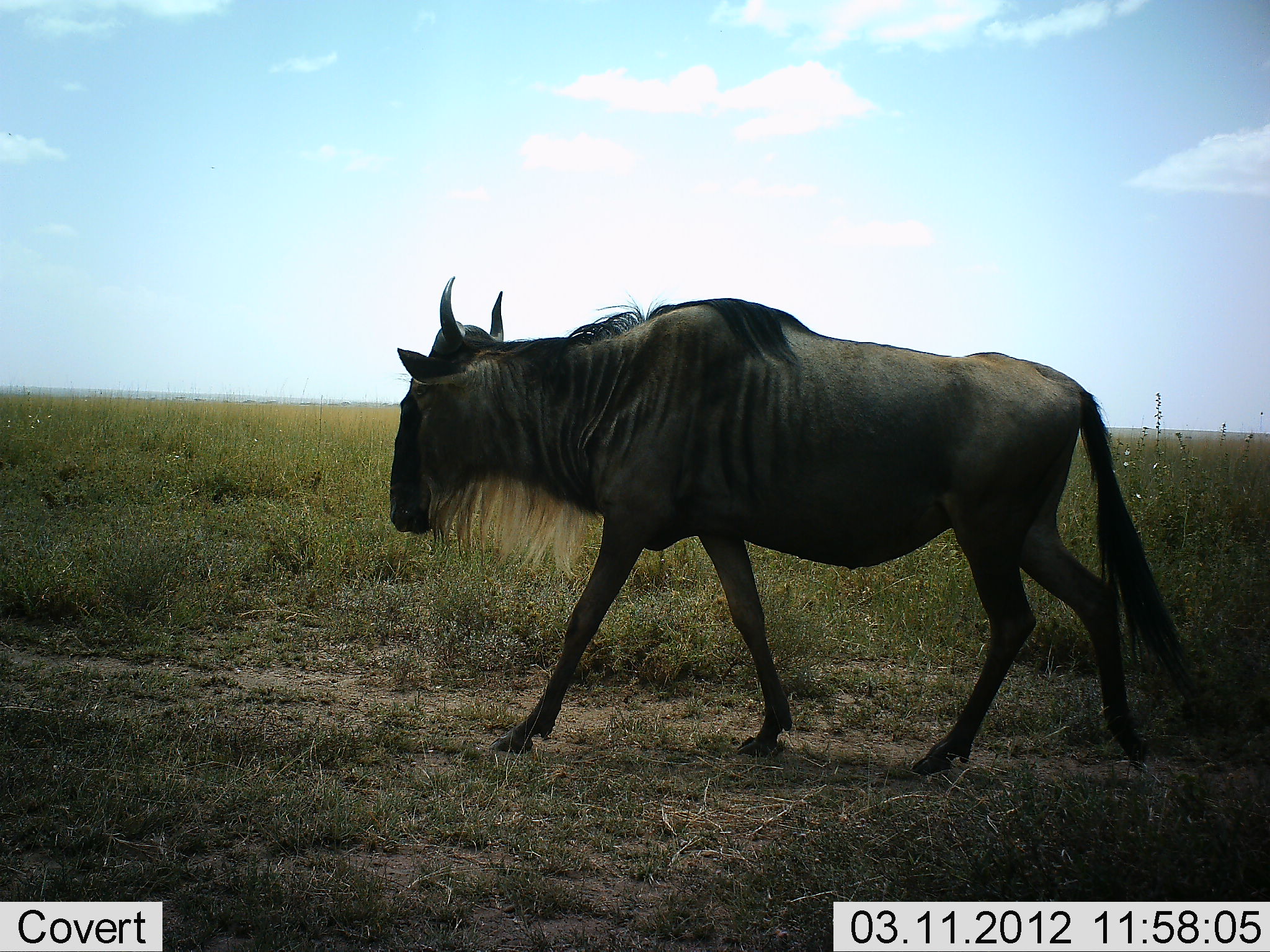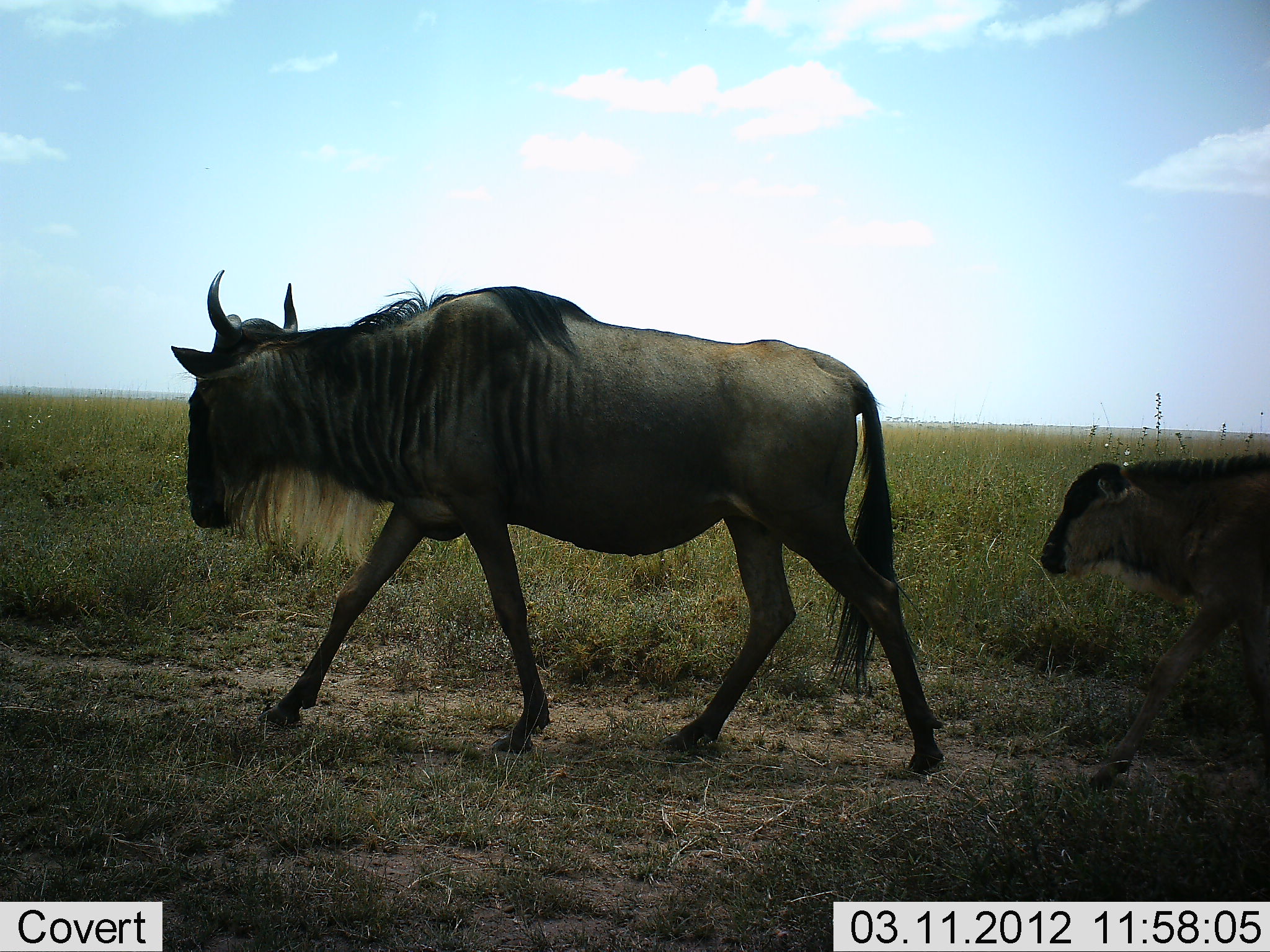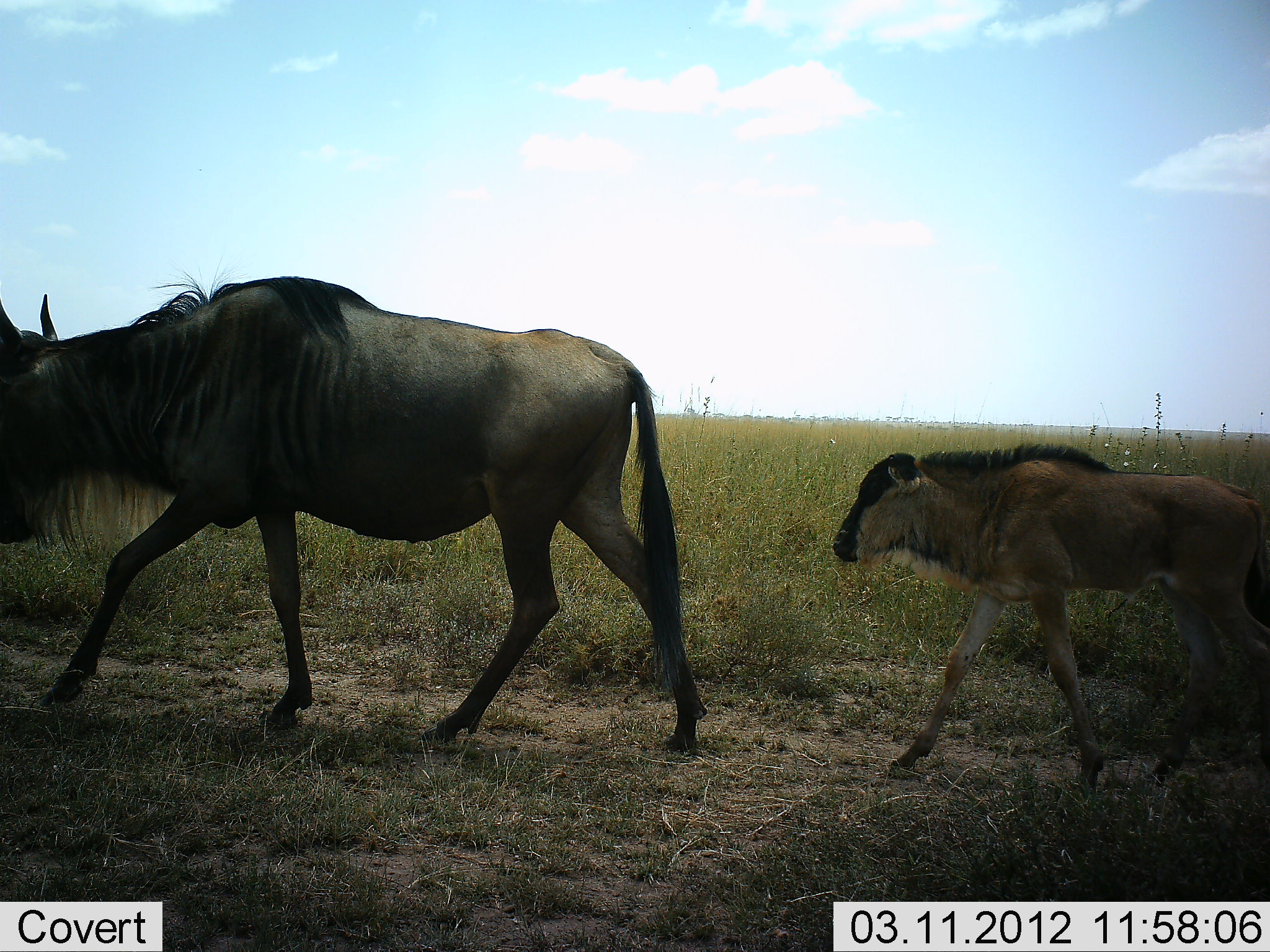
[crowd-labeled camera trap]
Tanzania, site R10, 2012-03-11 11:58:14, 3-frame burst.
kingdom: Animalia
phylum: Chordata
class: Mammalia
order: Artiodactyla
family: Bovidae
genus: Connochaetes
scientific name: Connochaetes taurinus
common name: blue wildebeest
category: wildebeest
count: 2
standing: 0%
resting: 0%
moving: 100%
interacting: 0%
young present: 90%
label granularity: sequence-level